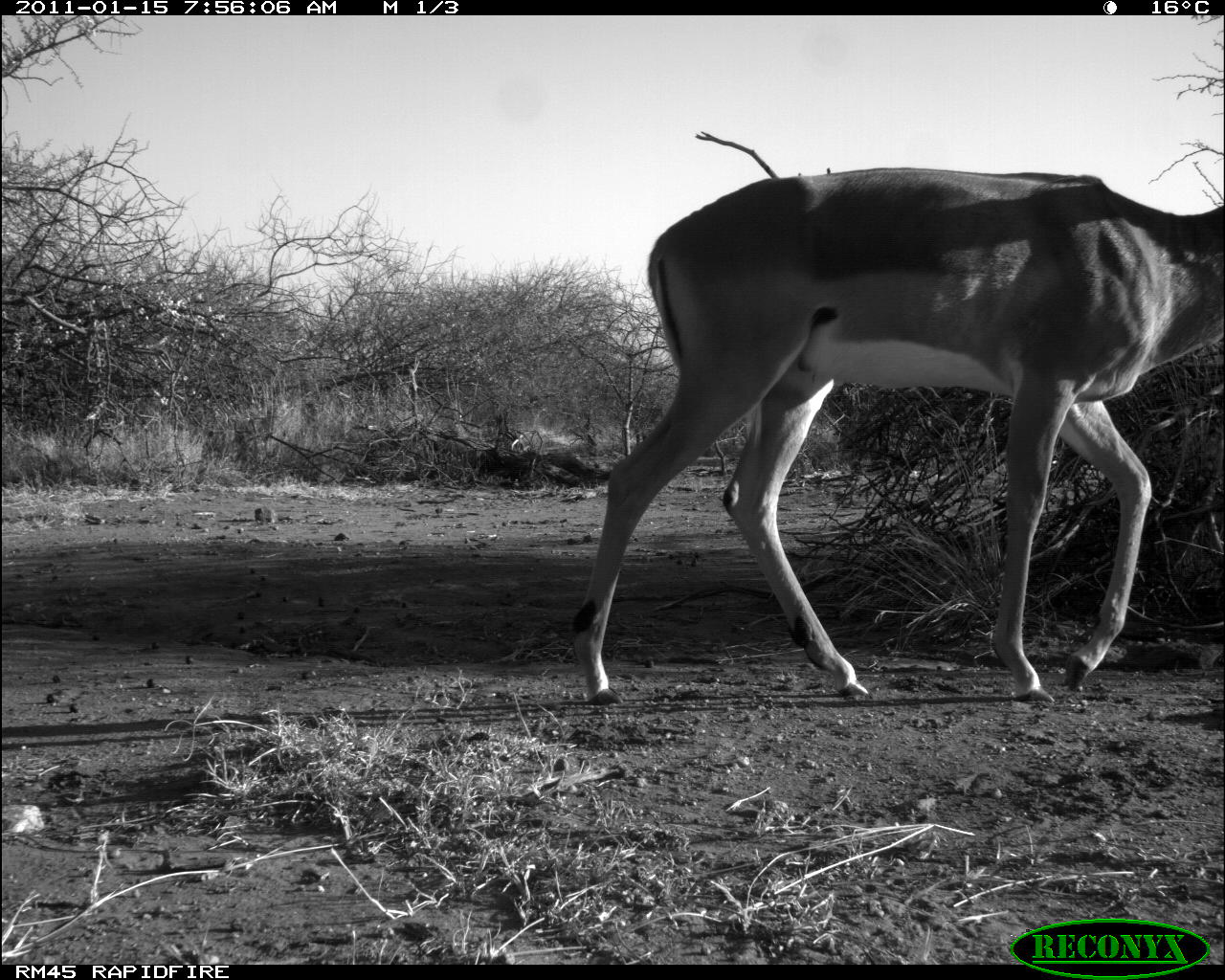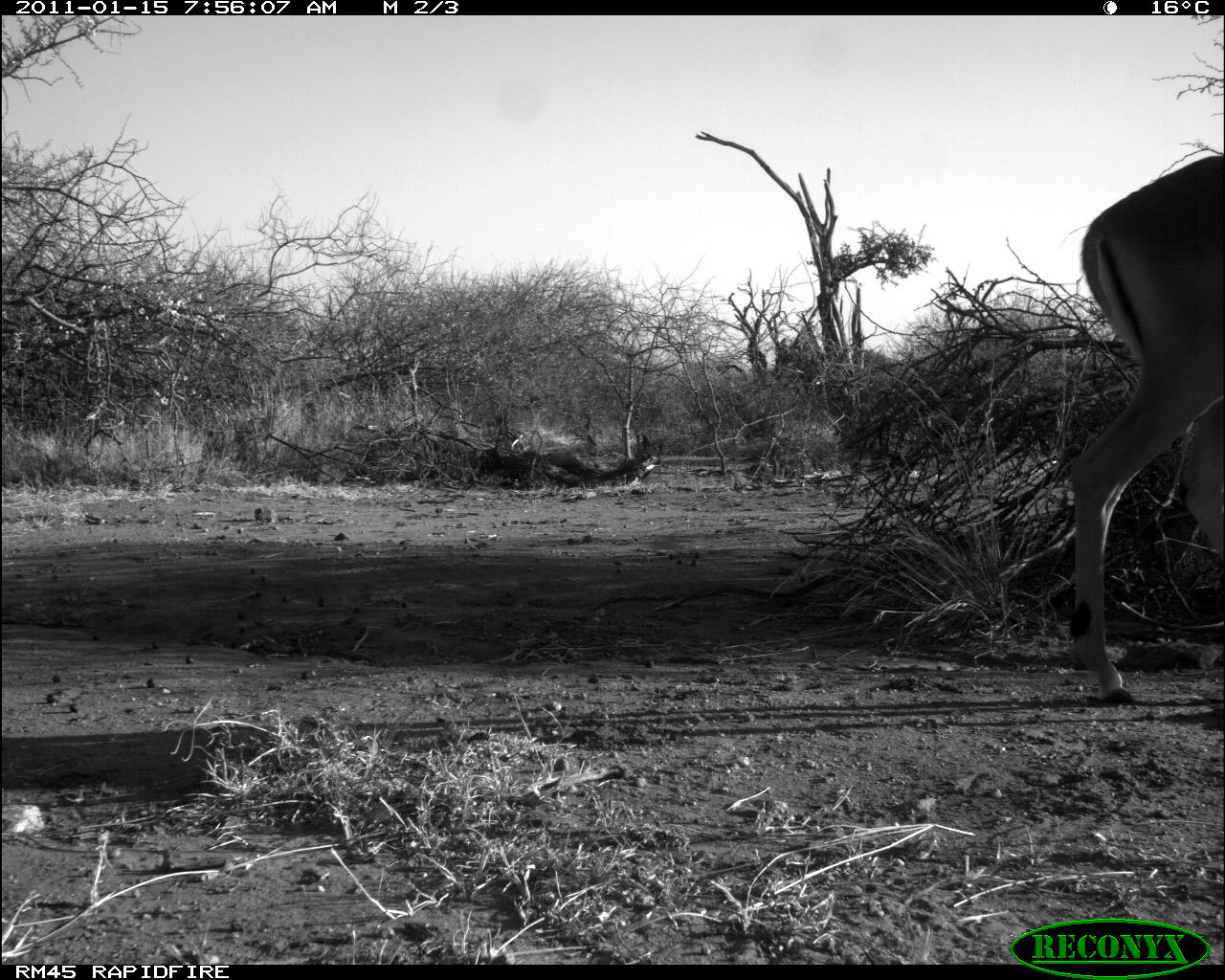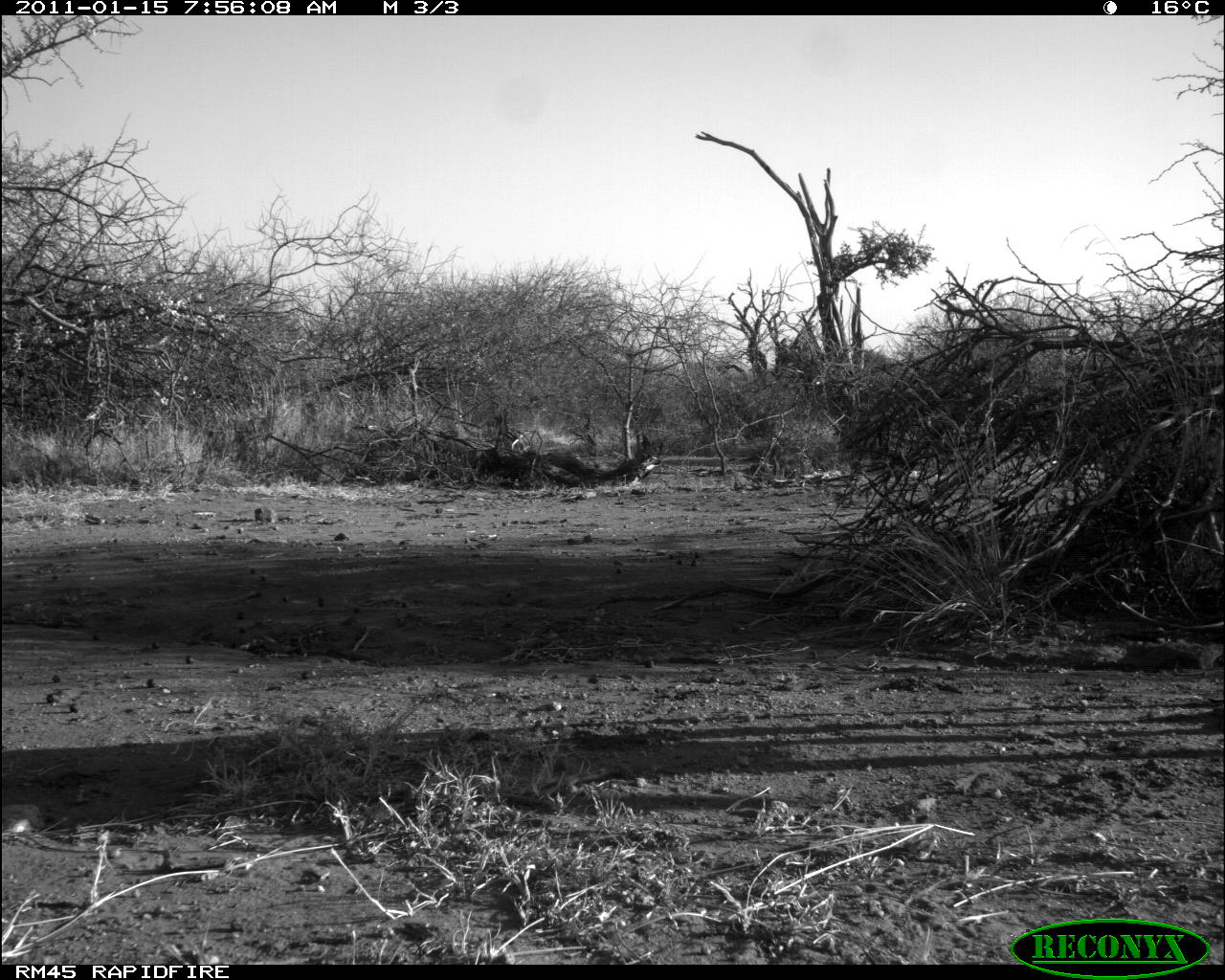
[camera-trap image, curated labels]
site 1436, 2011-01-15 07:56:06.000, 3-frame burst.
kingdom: Animalia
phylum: Chordata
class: Mammalia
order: Artiodactyla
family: Bovidae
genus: Aepyceros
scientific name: Aepyceros melampus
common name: impala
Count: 1.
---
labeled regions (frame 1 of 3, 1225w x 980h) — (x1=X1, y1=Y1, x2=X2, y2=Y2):
aepyceros melampus: (x1=567, y1=163, x2=1225, y2=708)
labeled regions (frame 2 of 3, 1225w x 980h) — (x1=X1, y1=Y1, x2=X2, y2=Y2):
aepyceros melampus: (x1=1068, y1=156, x2=1225, y2=702)